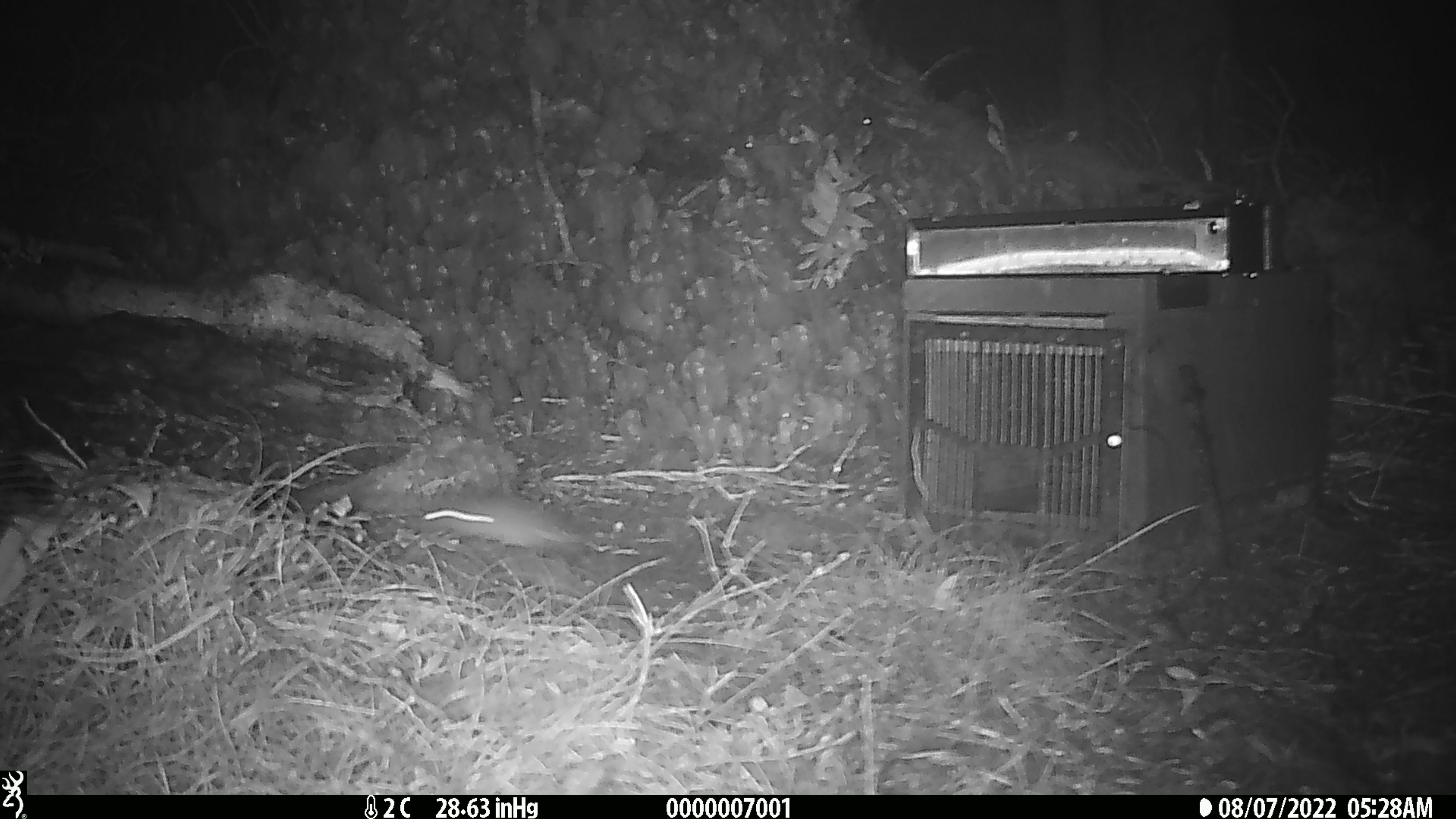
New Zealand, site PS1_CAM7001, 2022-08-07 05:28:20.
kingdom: Animalia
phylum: Chordata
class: Mammalia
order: Rodentia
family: Muridae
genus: Mus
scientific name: Mus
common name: mouse